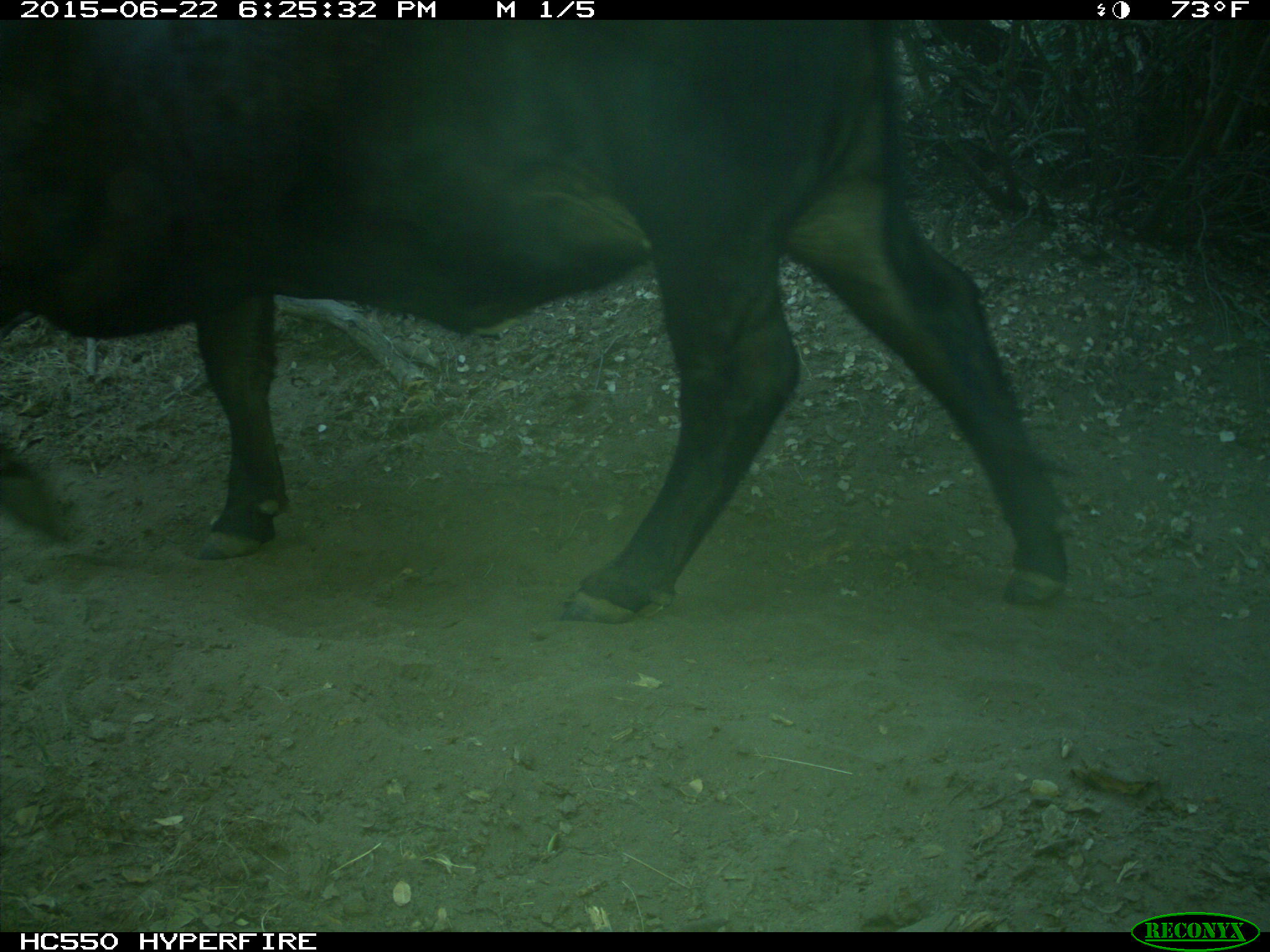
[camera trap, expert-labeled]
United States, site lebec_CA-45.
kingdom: Animalia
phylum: Chordata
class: Mammalia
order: Artiodactyla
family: Bovidae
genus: Bos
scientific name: Bos taurus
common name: domestic cow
Bos taurus (domestic cow).